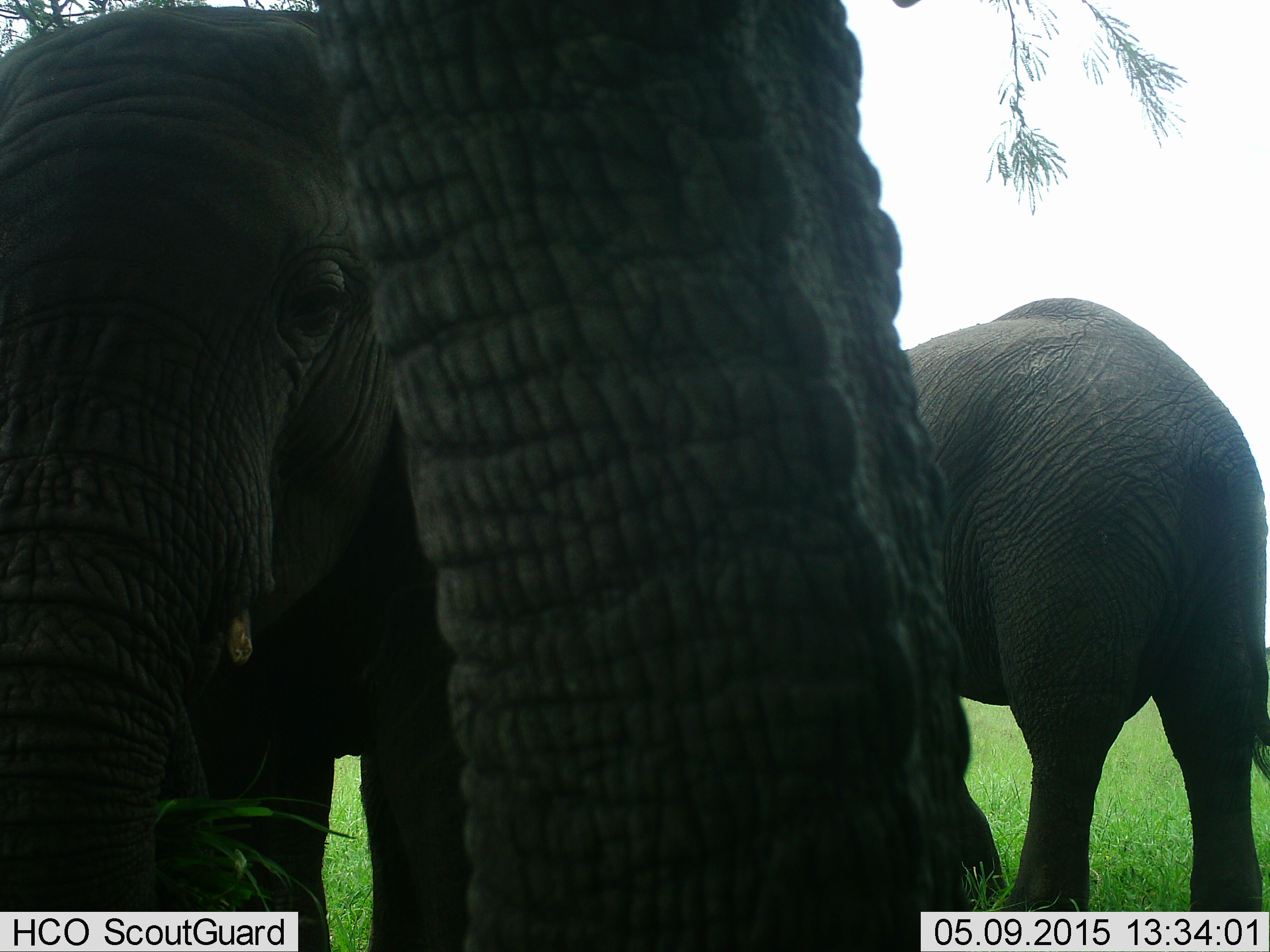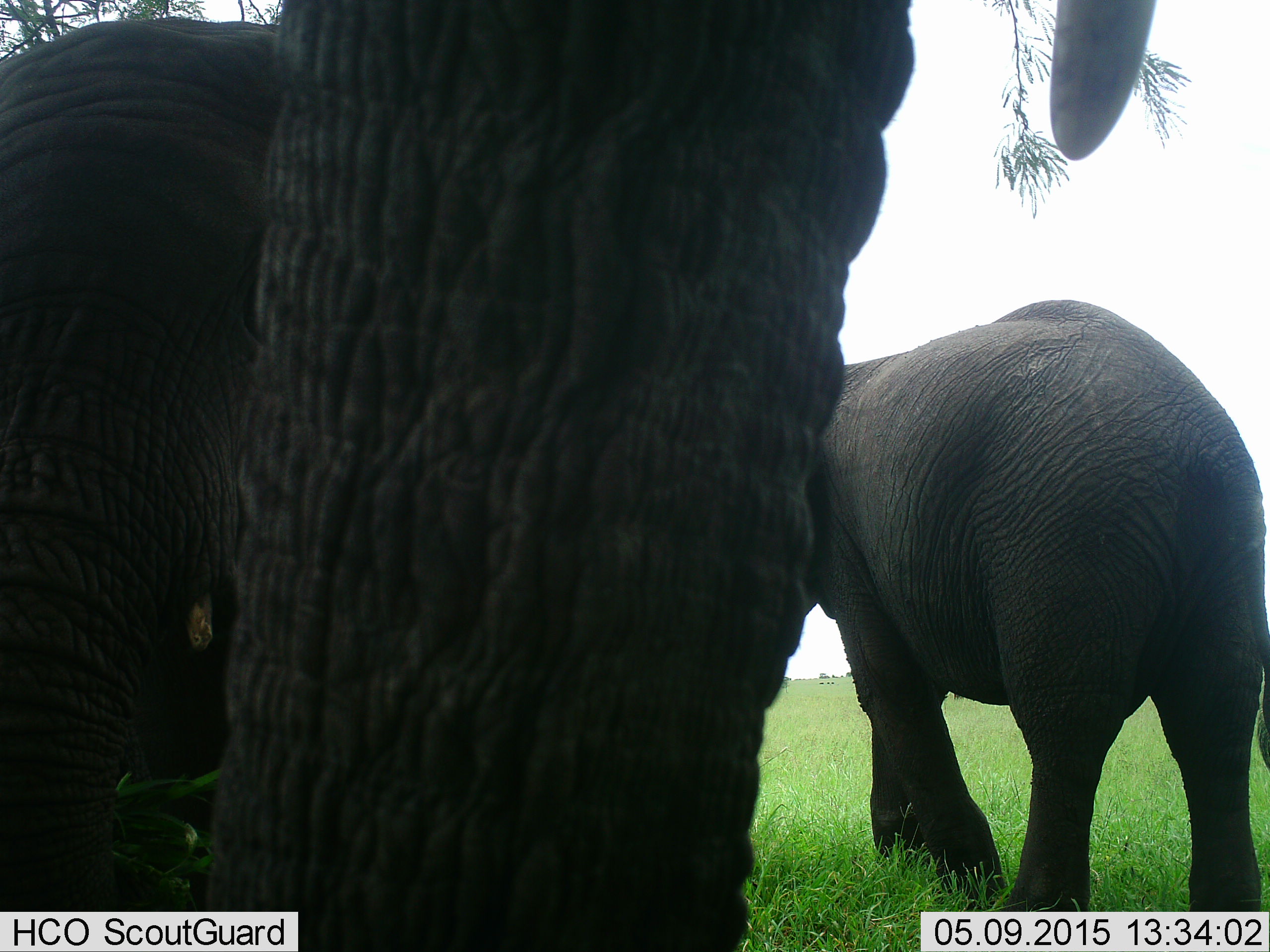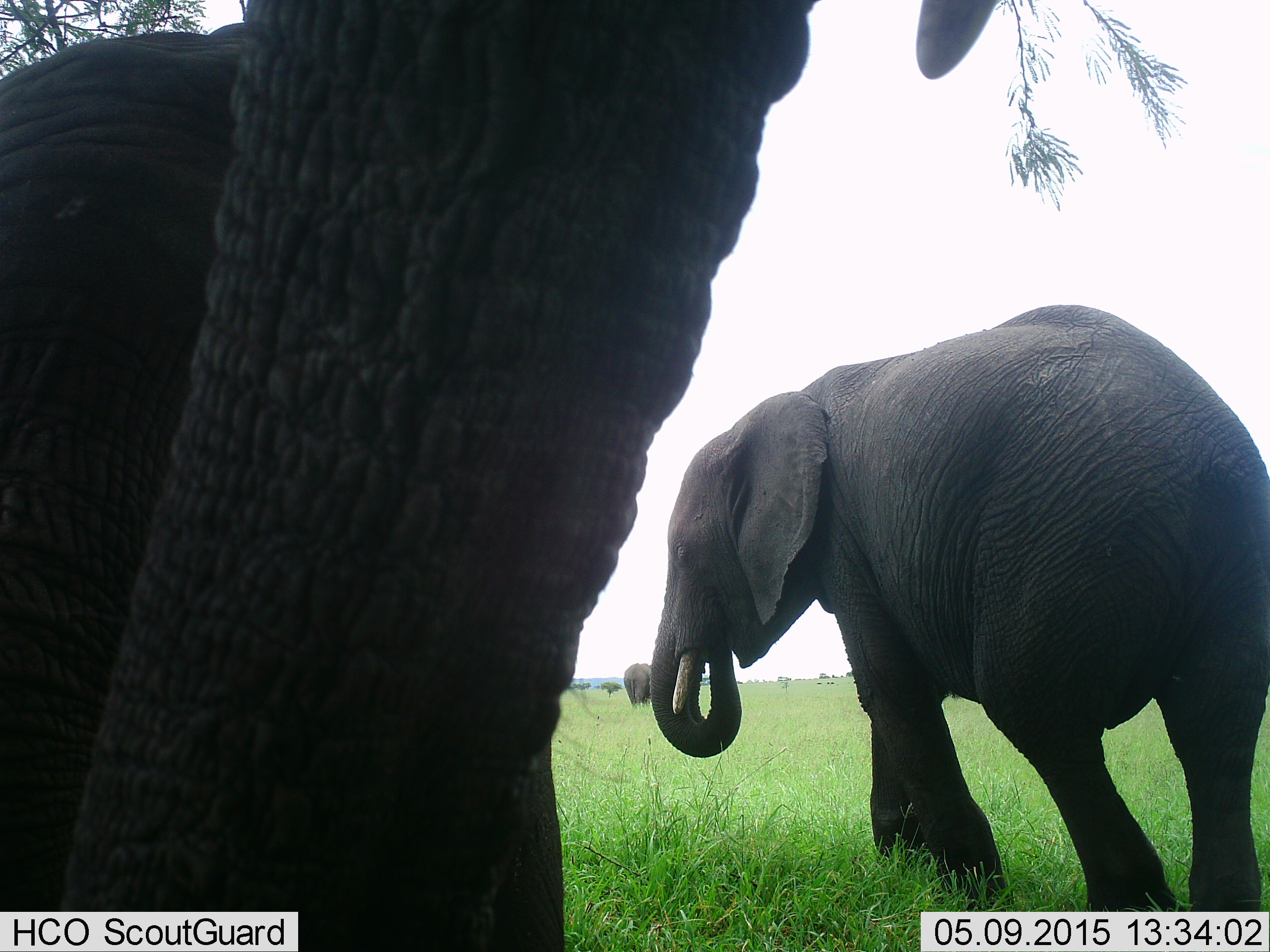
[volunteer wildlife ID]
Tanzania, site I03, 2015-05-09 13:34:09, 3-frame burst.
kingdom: Animalia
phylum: Chordata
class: Mammalia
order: Proboscidea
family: Elephantidae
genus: Loxodonta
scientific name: Loxodonta africana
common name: african bush elephant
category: elephant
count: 3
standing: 90%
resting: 0%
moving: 20%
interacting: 10%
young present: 0%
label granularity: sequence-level